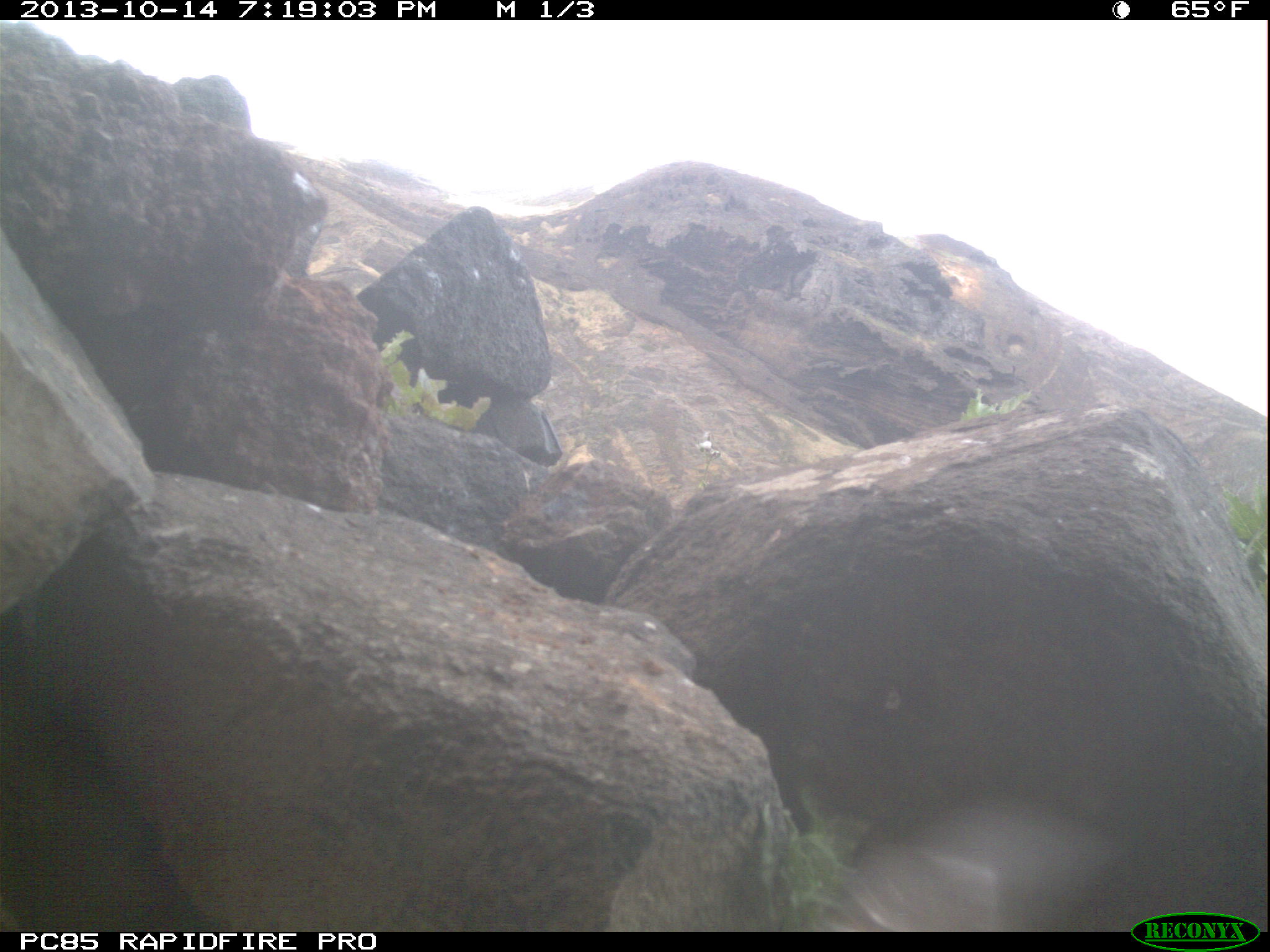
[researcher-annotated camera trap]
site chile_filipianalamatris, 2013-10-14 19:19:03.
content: unidentified animal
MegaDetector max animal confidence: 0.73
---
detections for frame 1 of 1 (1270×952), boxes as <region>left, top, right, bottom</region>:
unknown: <region>817, 773, 1151, 933</region>